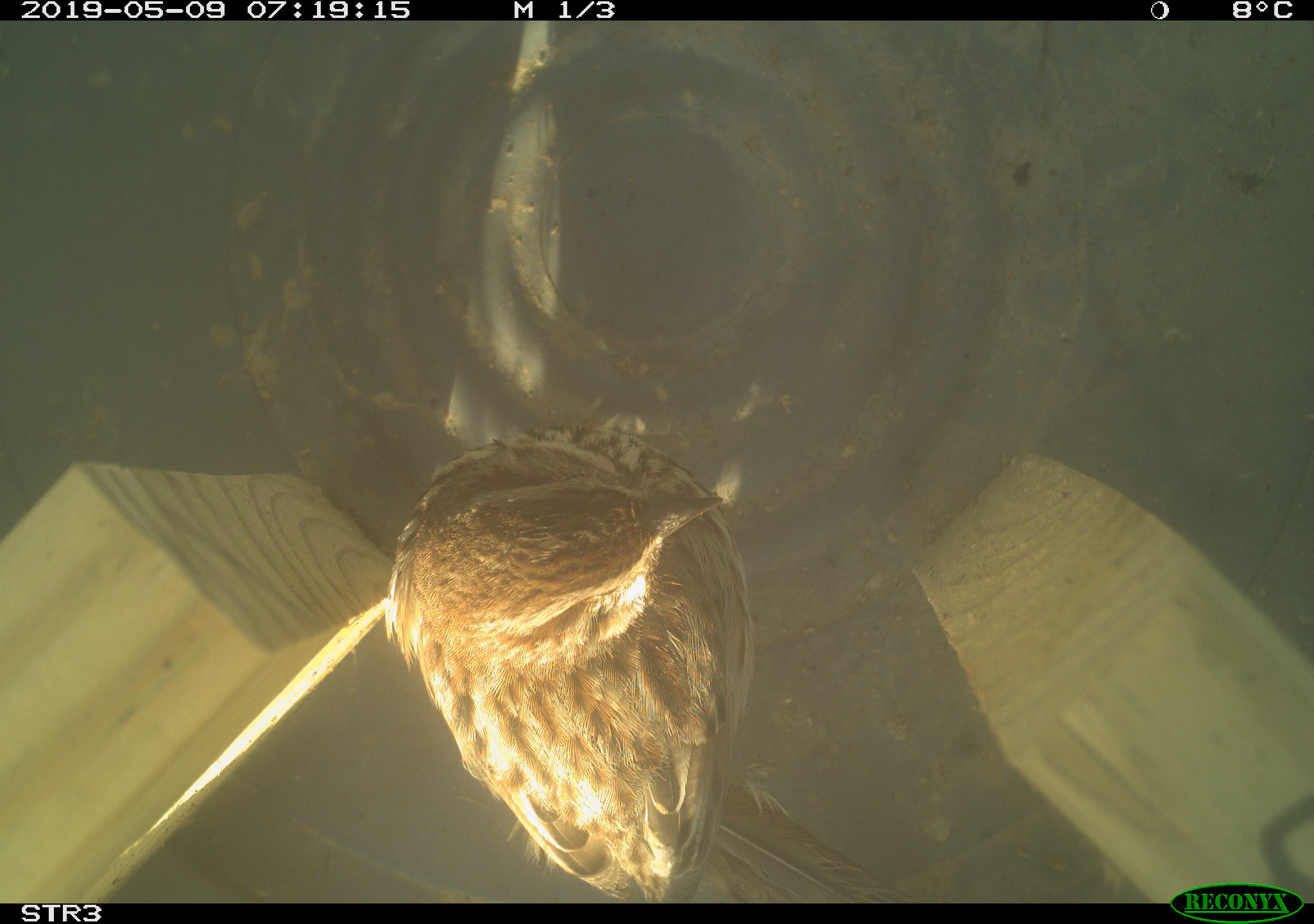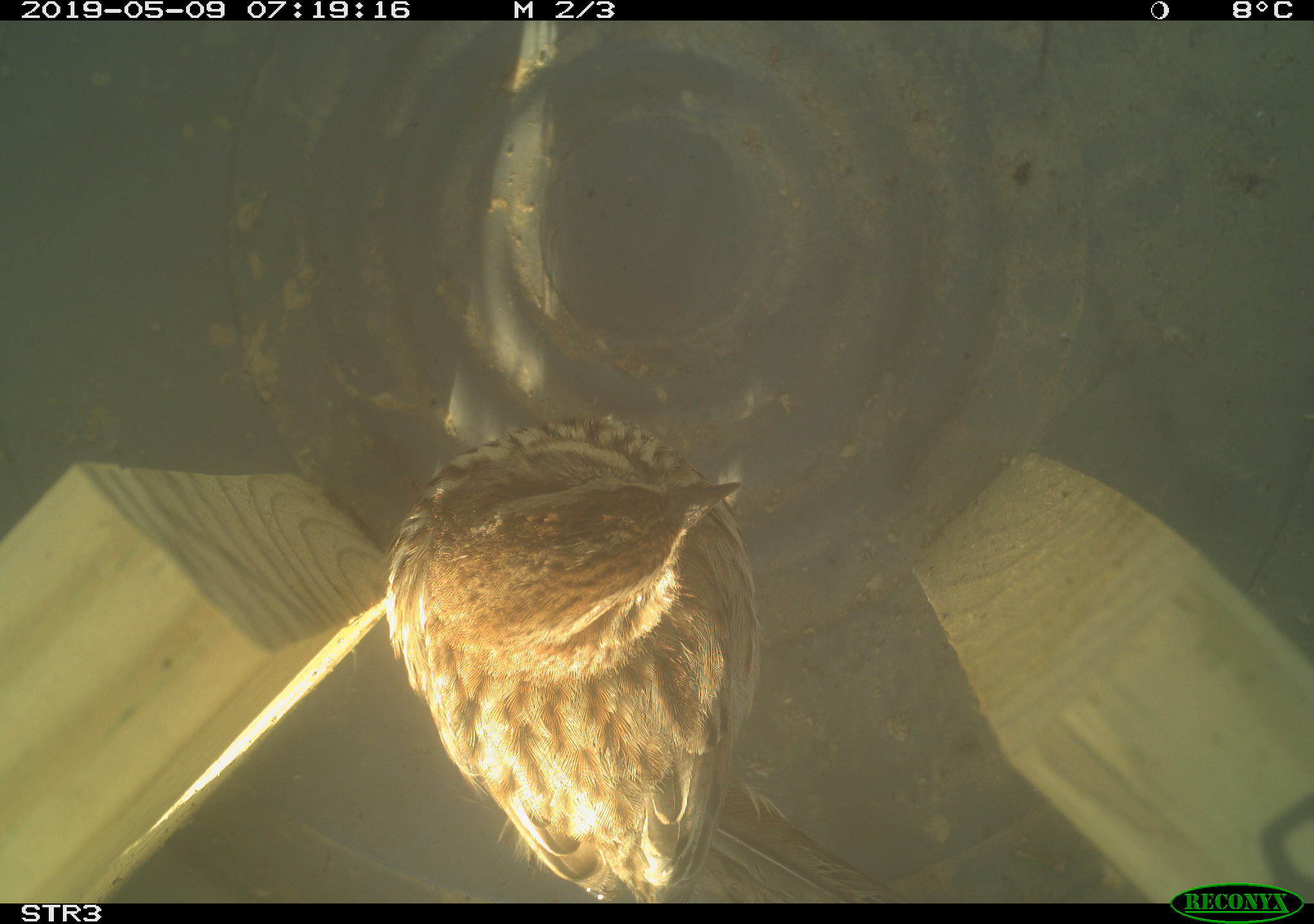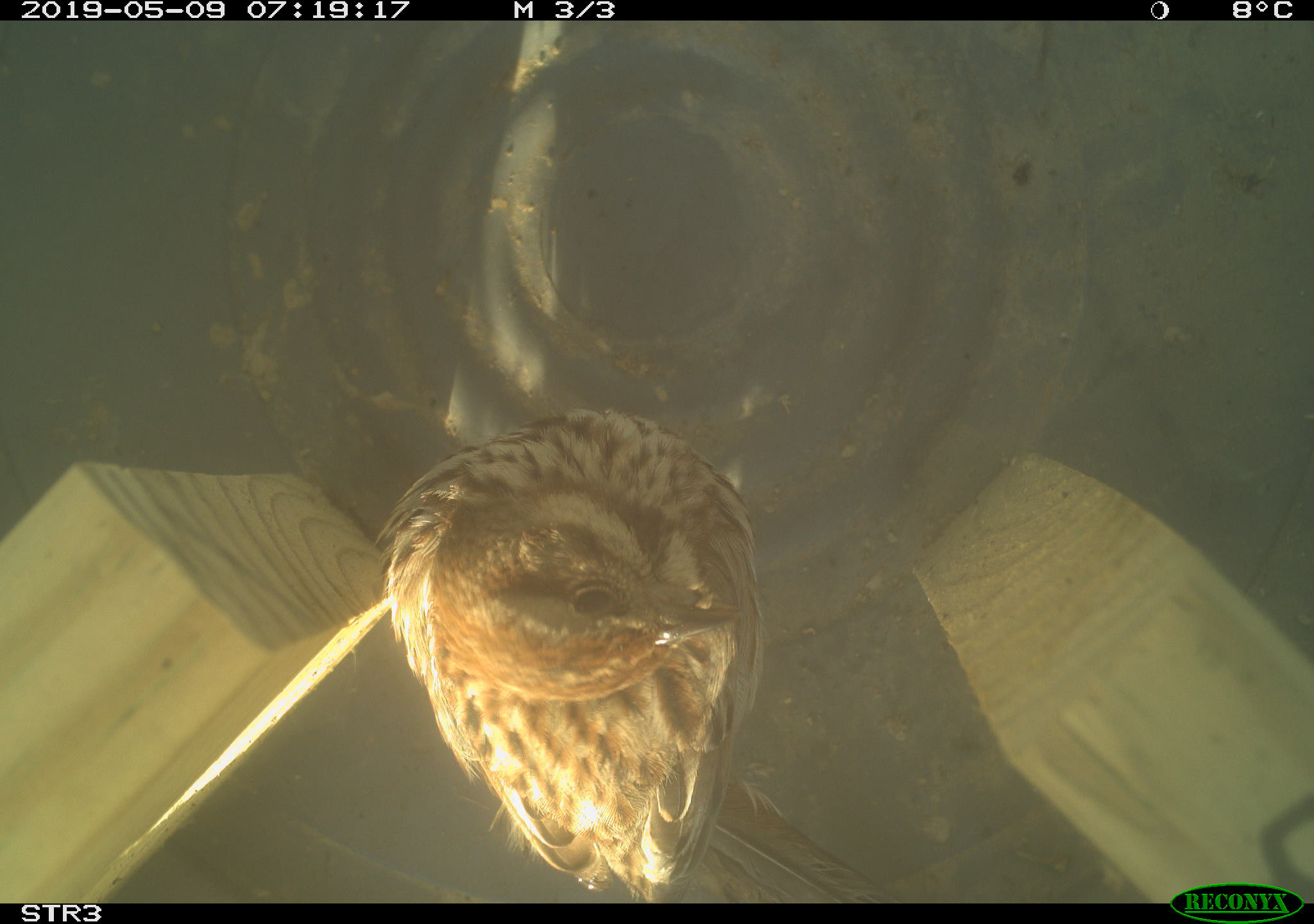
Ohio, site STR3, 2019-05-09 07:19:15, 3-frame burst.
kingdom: Animalia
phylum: Chordata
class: Aves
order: Passeriformes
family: Passerellidae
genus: Melospiza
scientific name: Melospiza melodia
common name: song sparrow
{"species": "song sparrow (Melospiza melodia)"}